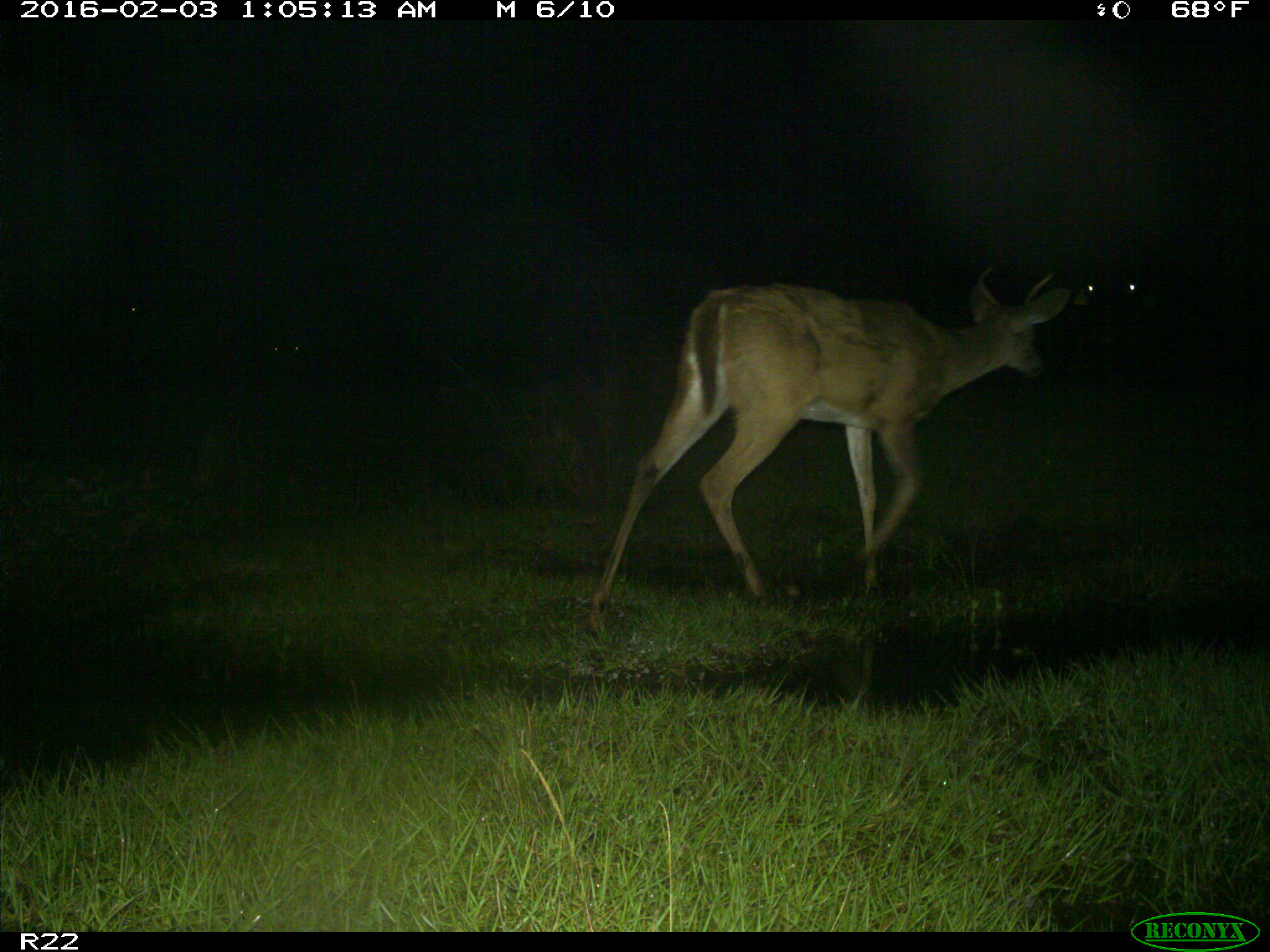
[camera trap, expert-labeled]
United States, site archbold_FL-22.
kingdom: Animalia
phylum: Chordata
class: Mammalia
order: Artiodactyla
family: Cervidae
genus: Odocoileus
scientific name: Odocoileus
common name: deer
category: unidentified deer